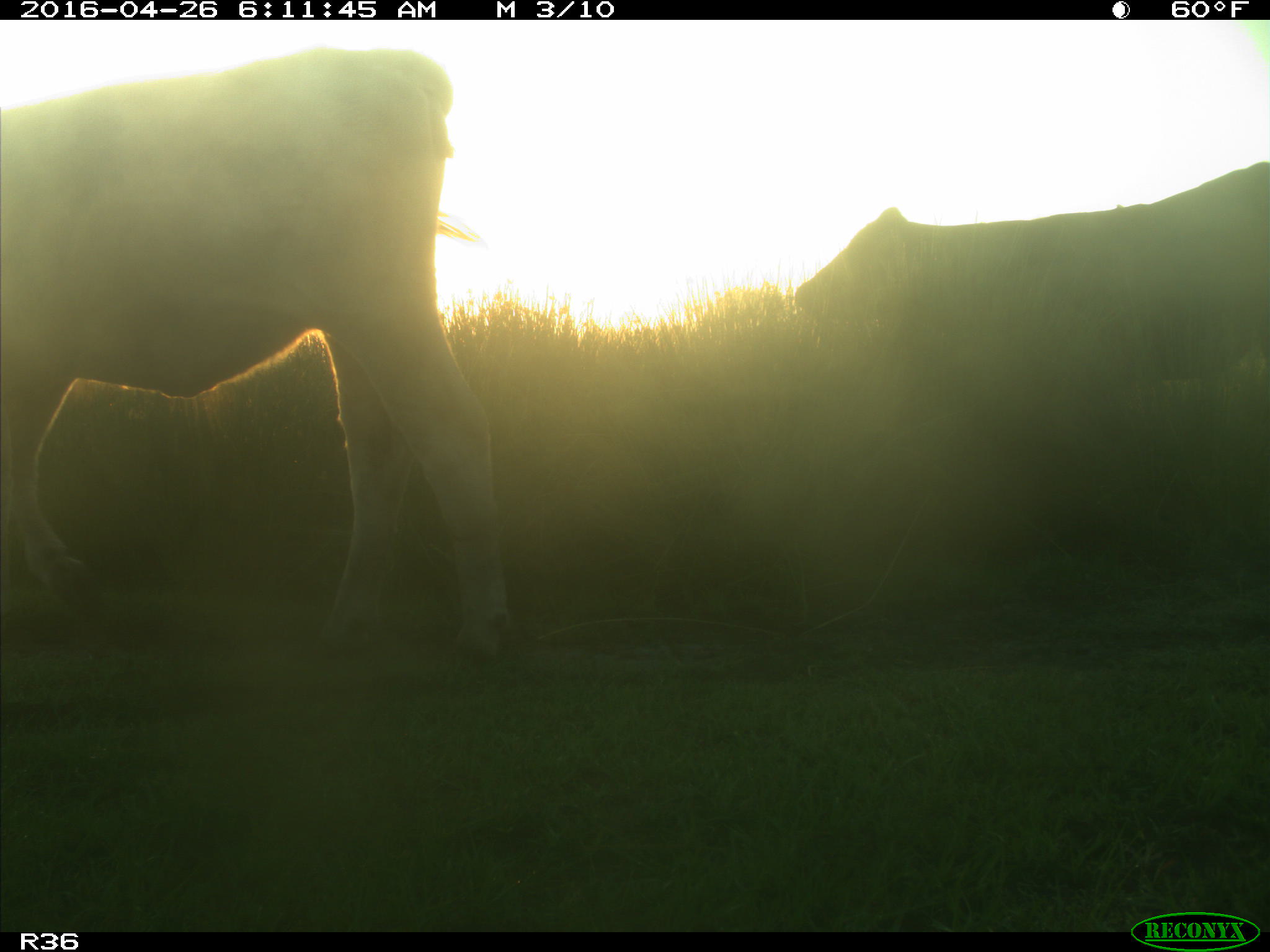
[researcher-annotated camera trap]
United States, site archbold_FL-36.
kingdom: Animalia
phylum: Chordata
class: Mammalia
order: Artiodactyla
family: Bovidae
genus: Bos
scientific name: Bos taurus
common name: domestic cow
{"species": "Bos taurus (domestic cow)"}